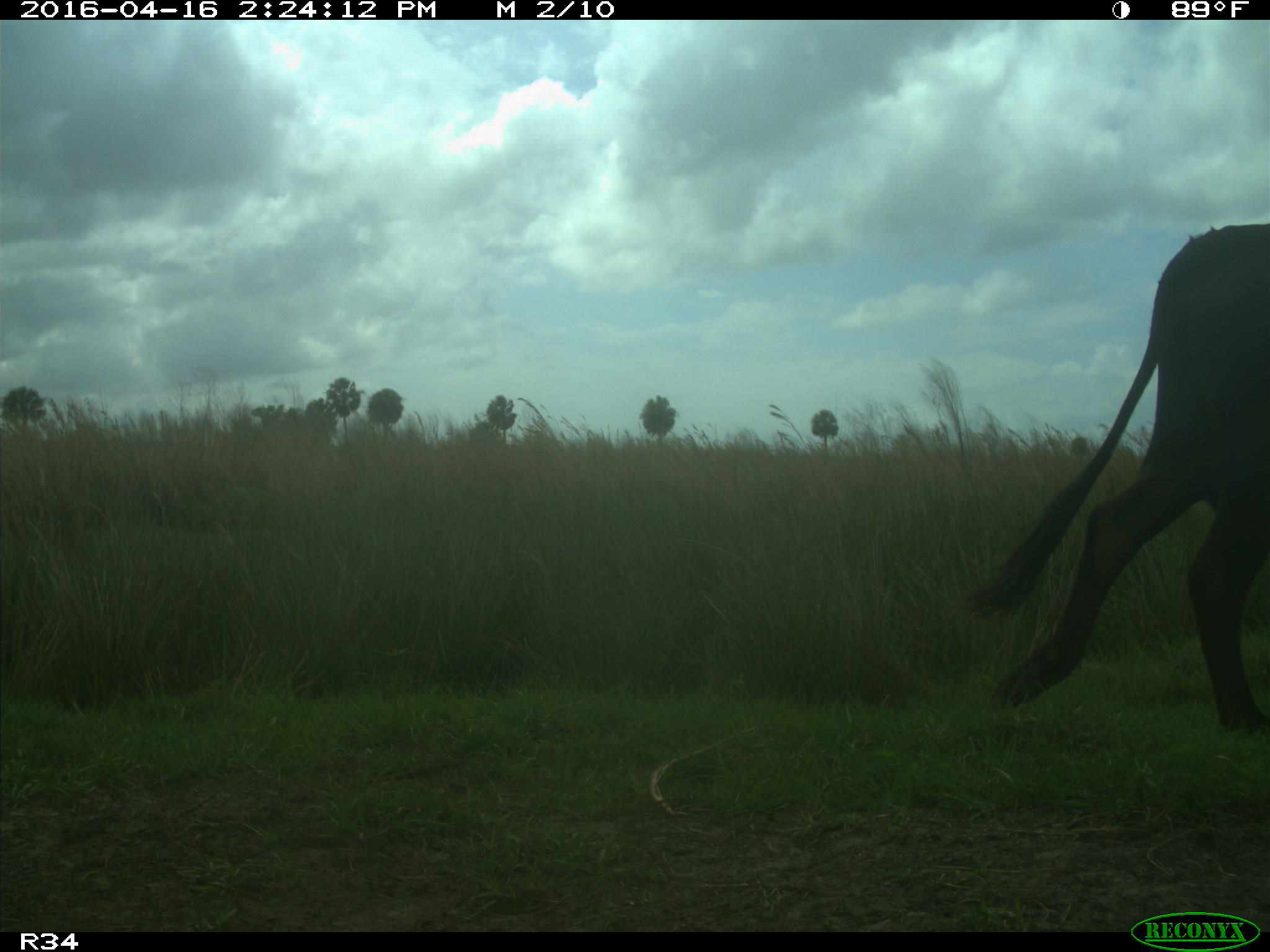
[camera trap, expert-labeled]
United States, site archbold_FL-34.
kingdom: Animalia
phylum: Chordata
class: Mammalia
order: Artiodactyla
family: Bovidae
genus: Bos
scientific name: Bos taurus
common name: domestic cow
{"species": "Bos taurus (domestic cow)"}